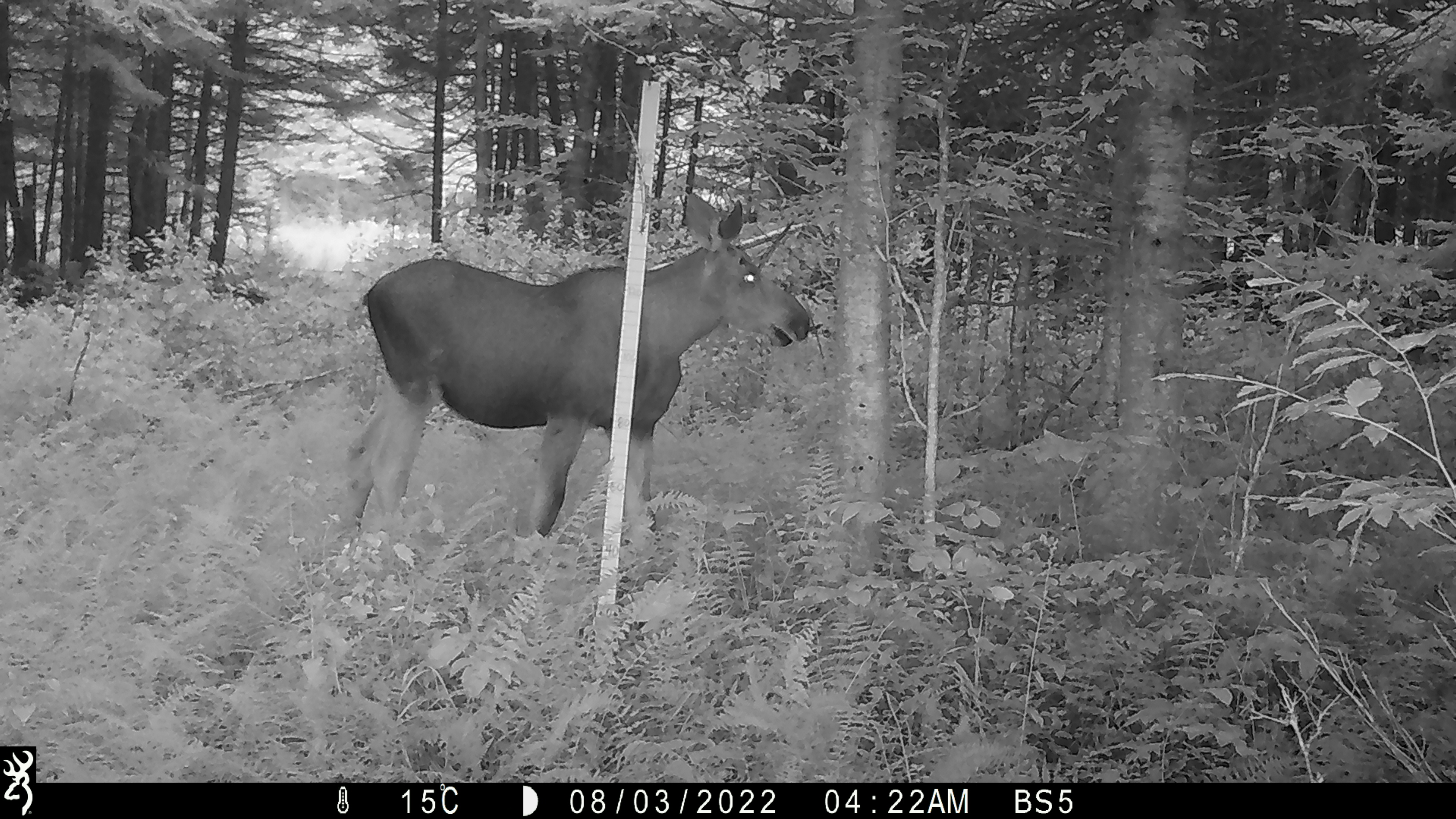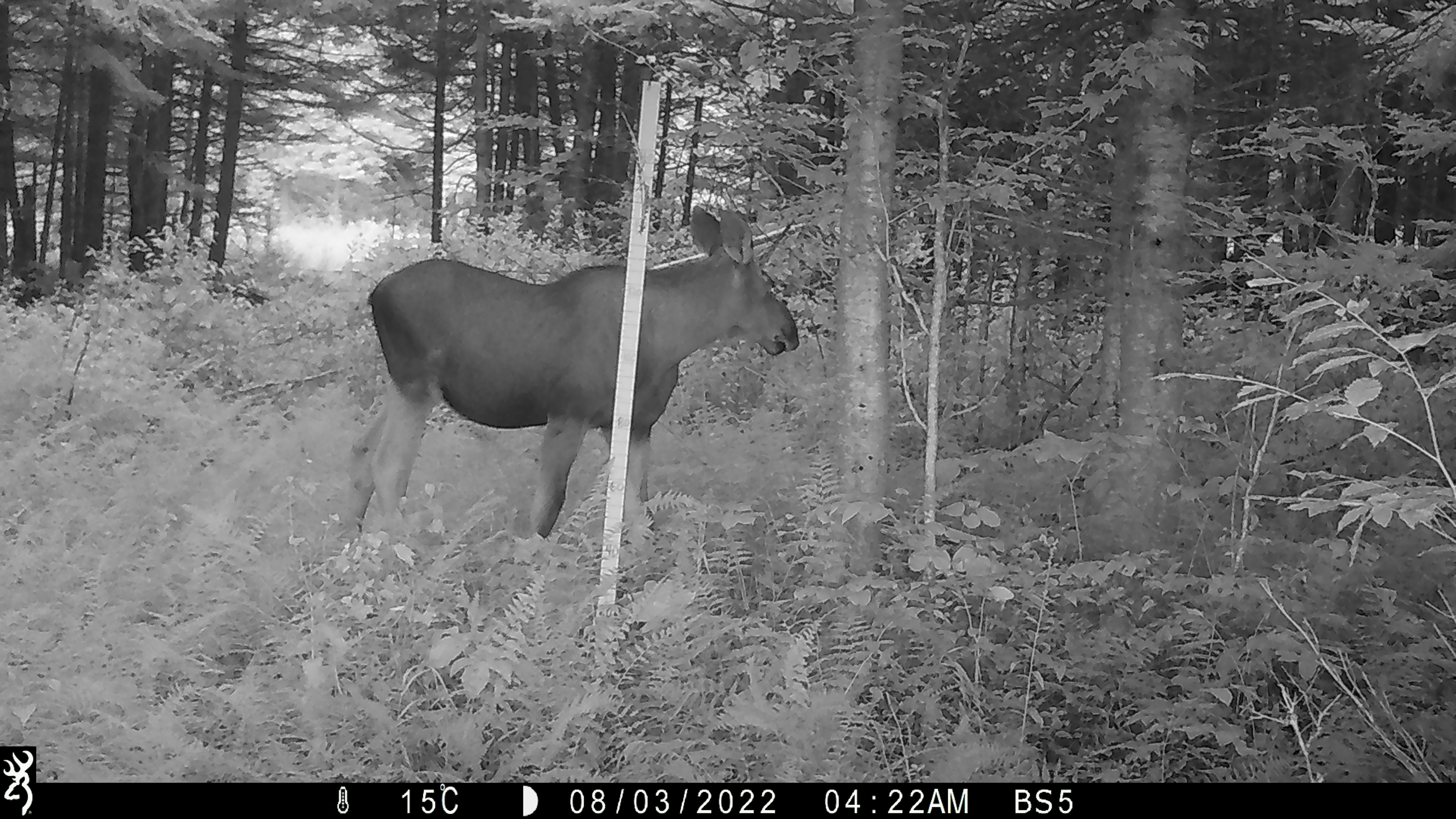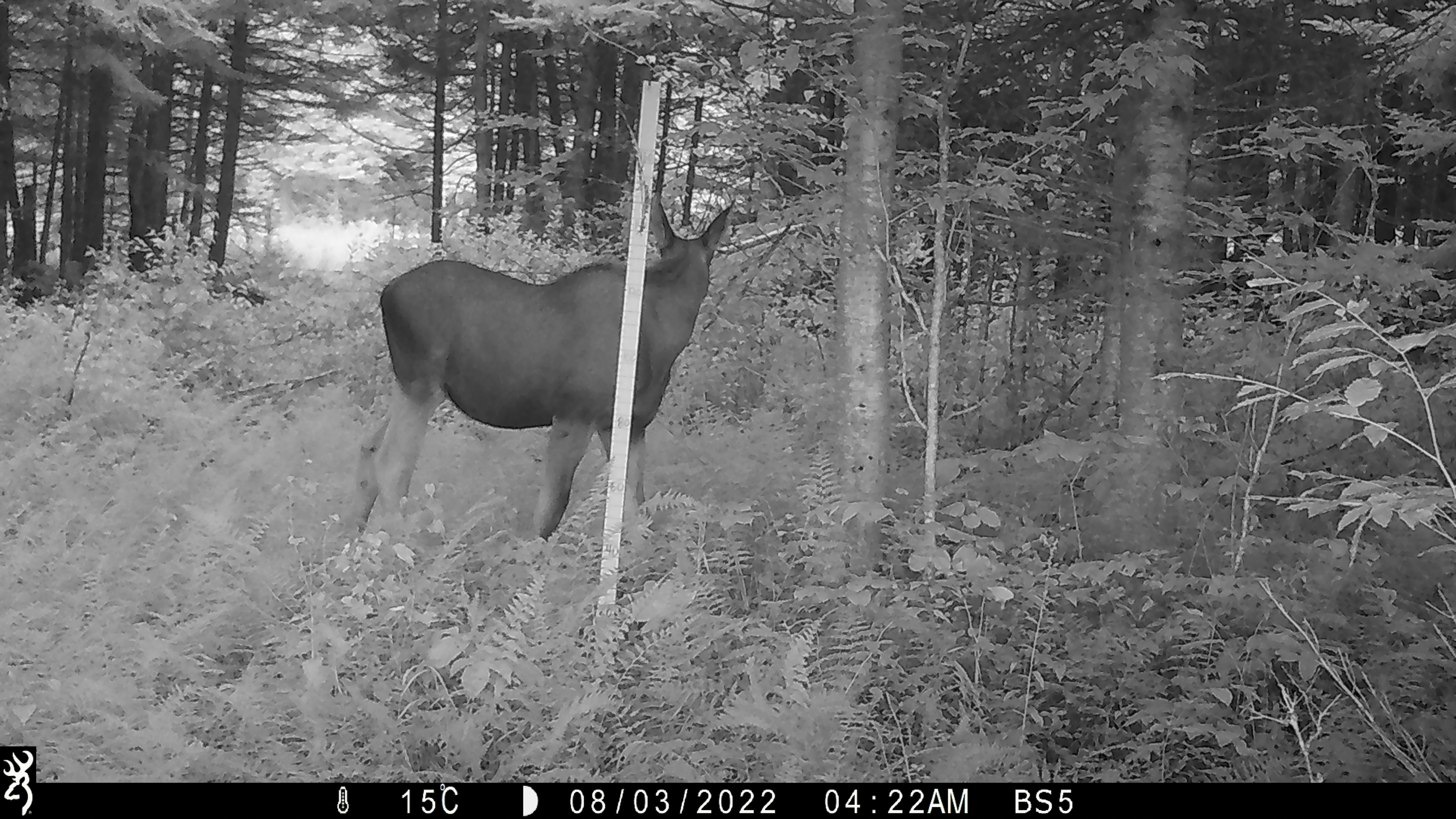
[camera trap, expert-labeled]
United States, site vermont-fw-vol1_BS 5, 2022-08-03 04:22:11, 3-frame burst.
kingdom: Animalia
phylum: Chordata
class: Mammalia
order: Artiodactyla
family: Cervidae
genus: Alces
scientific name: Alces alces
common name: moose